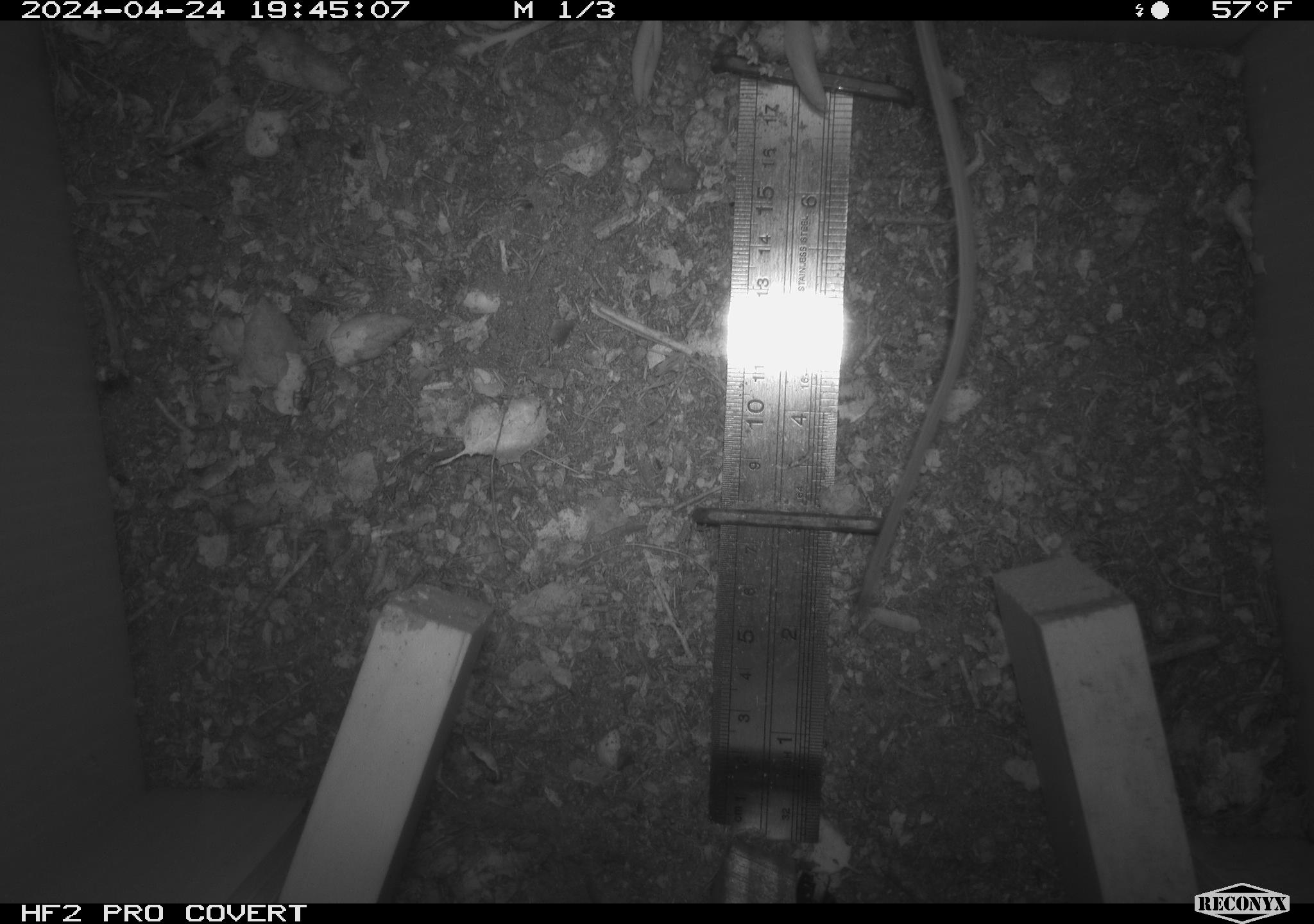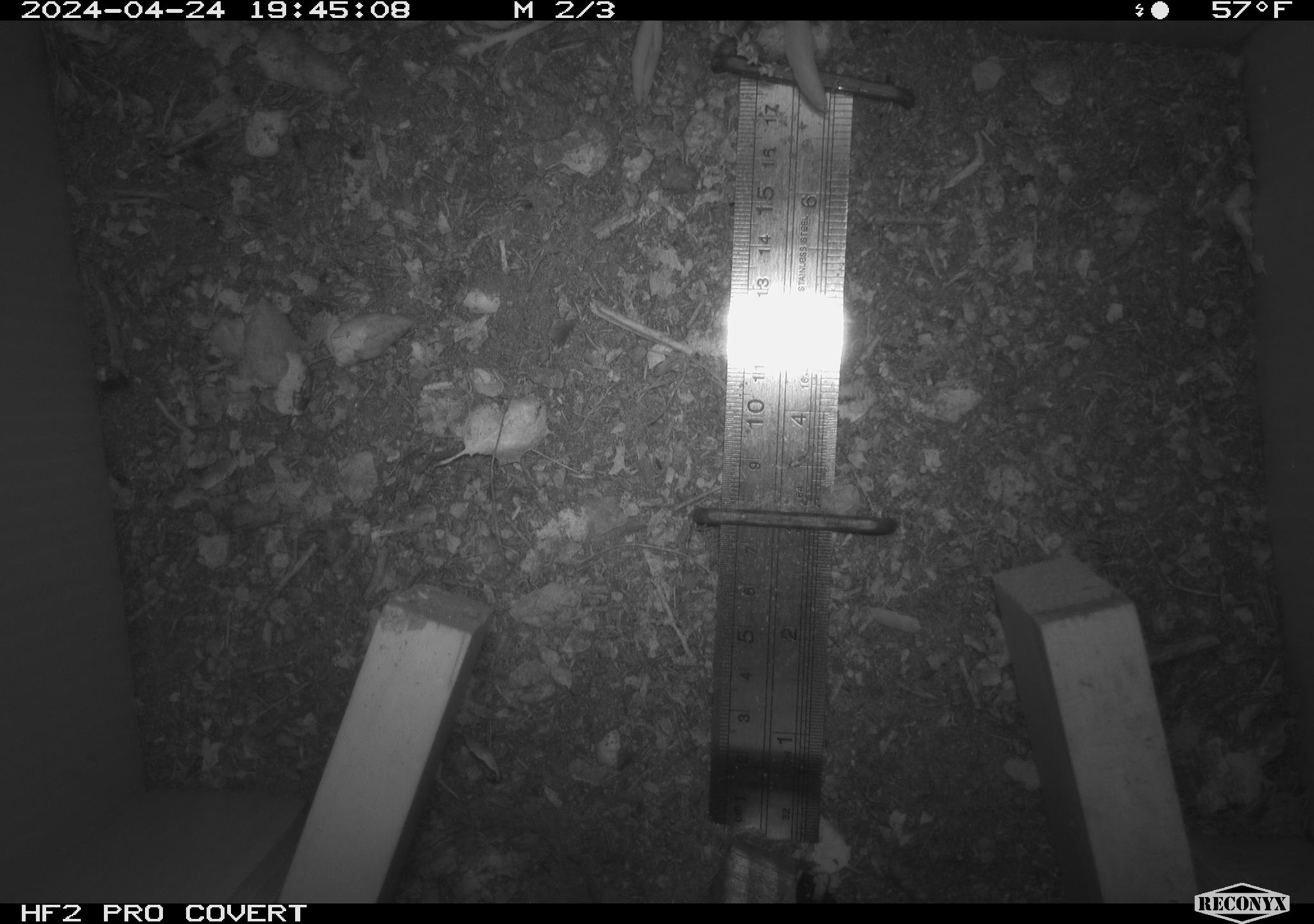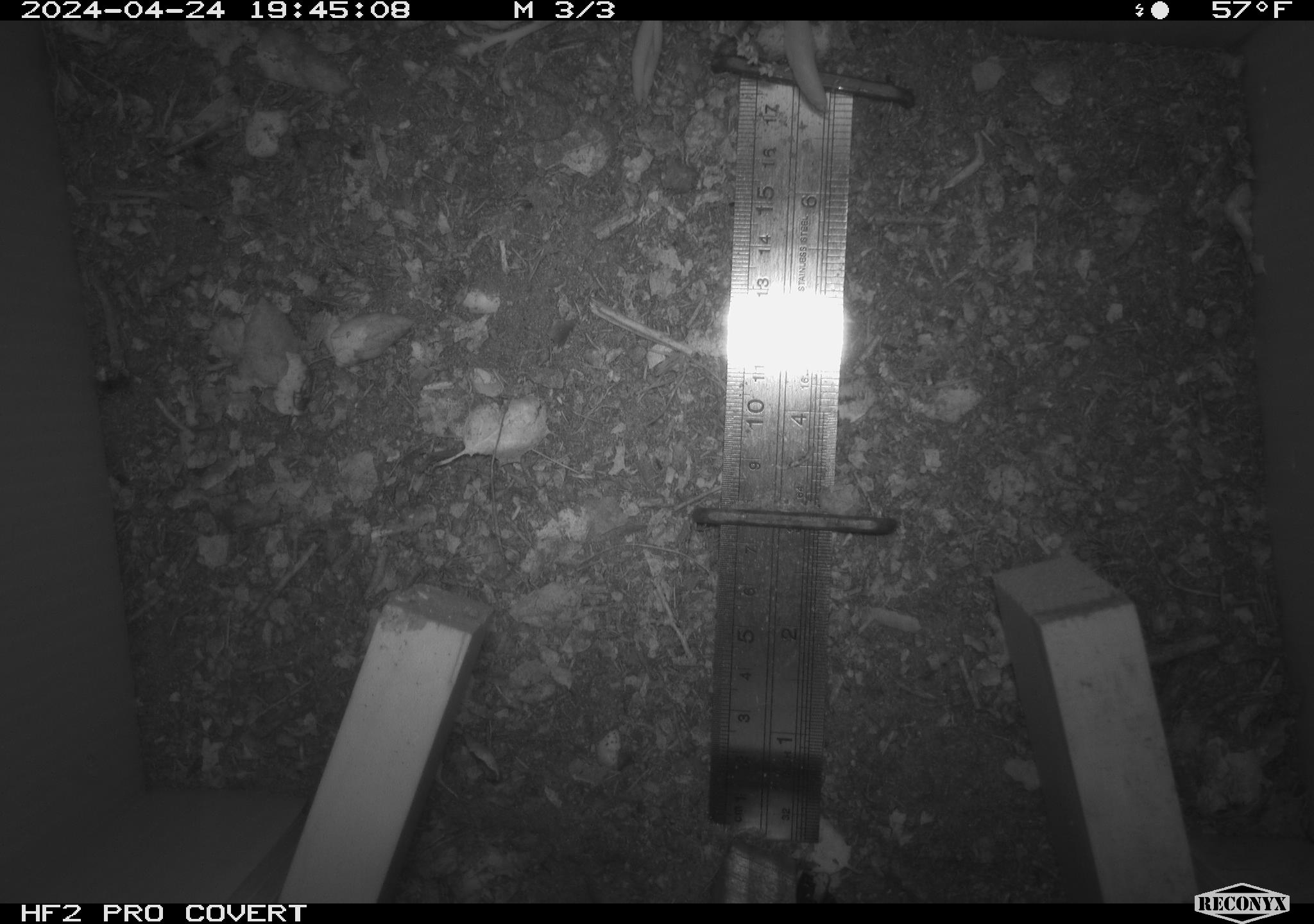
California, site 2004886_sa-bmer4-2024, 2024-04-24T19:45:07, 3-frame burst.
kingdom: Animalia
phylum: Chordata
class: Mammalia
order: Rodentia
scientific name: Rodentia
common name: mouse species